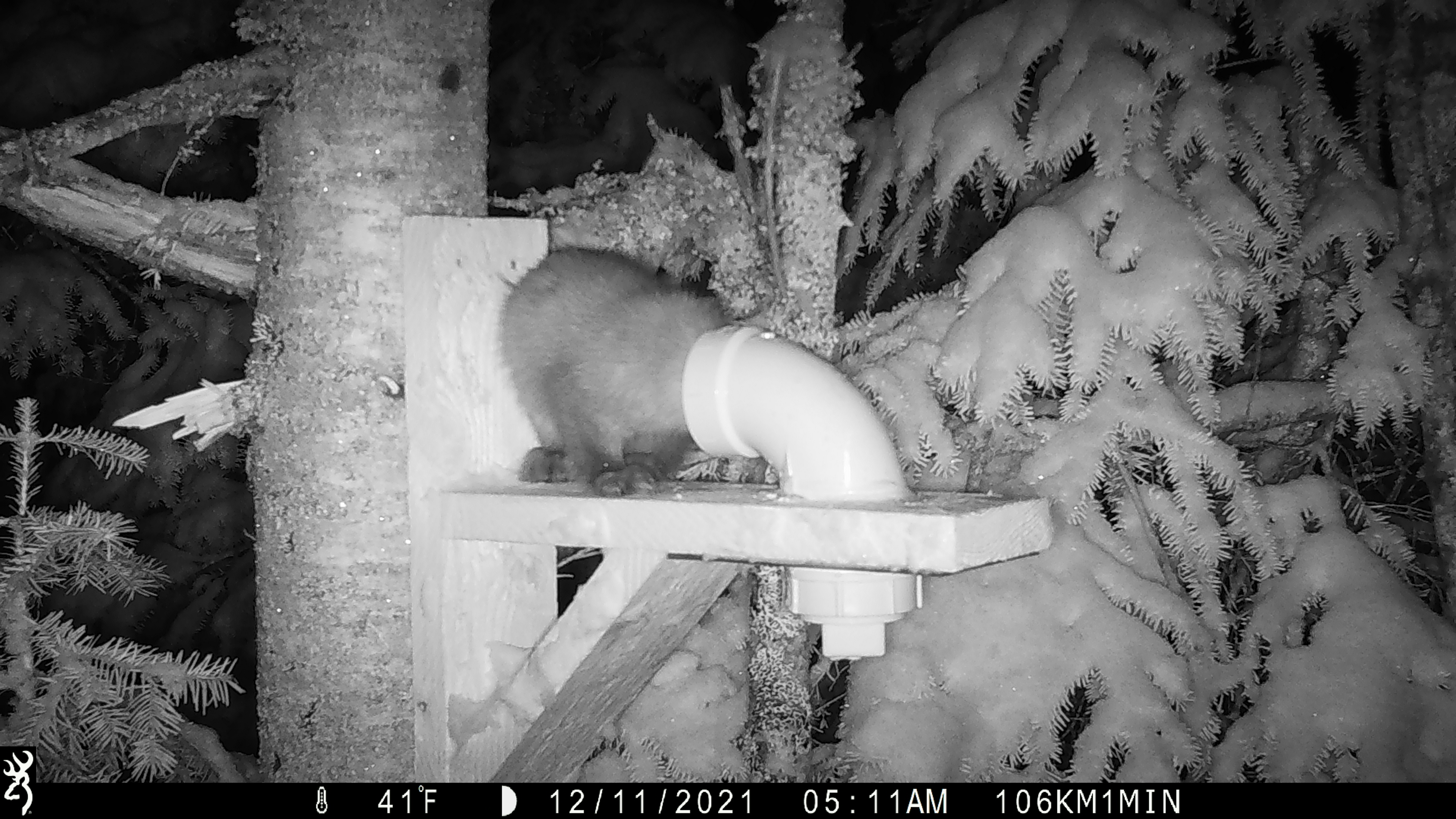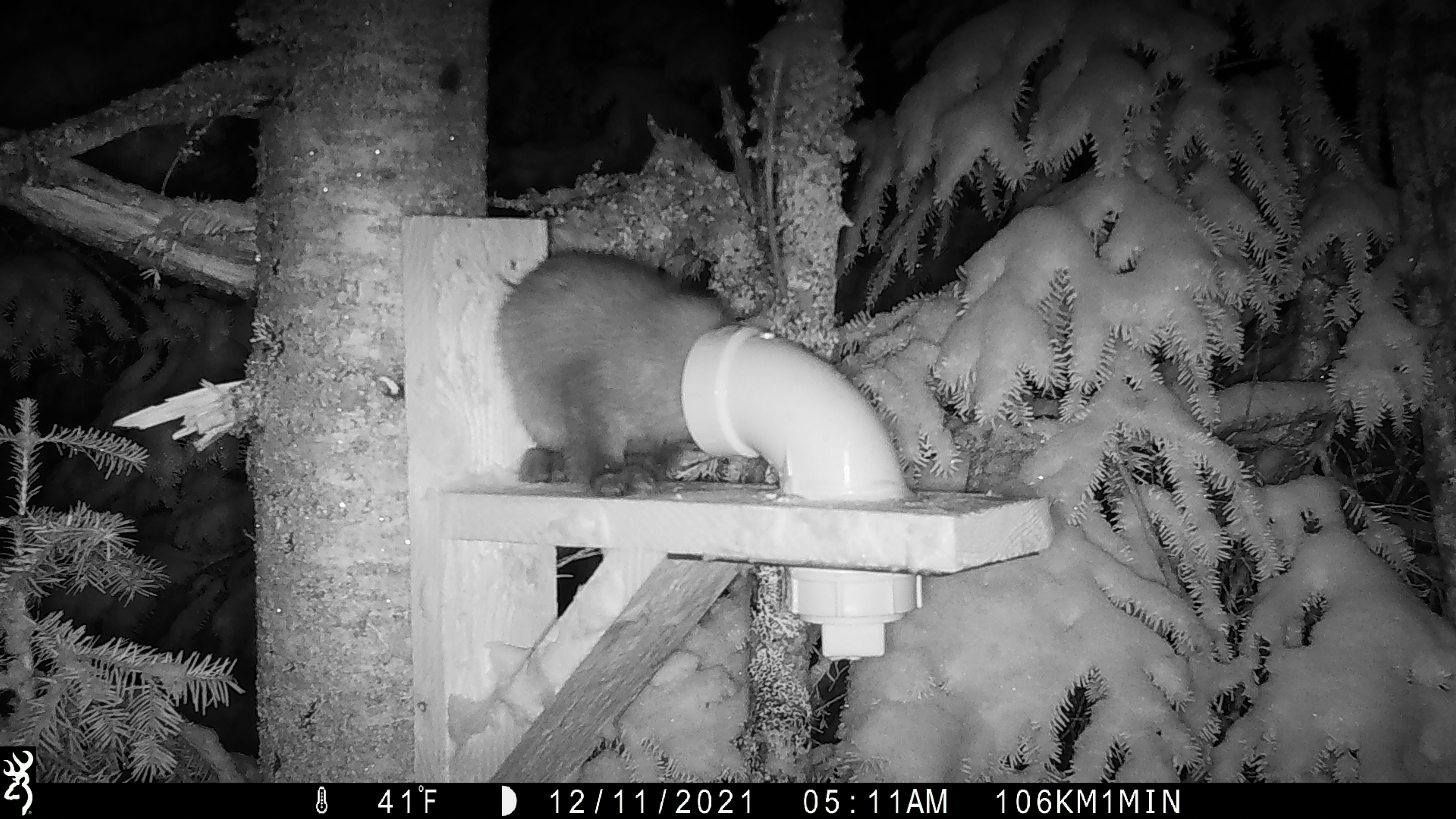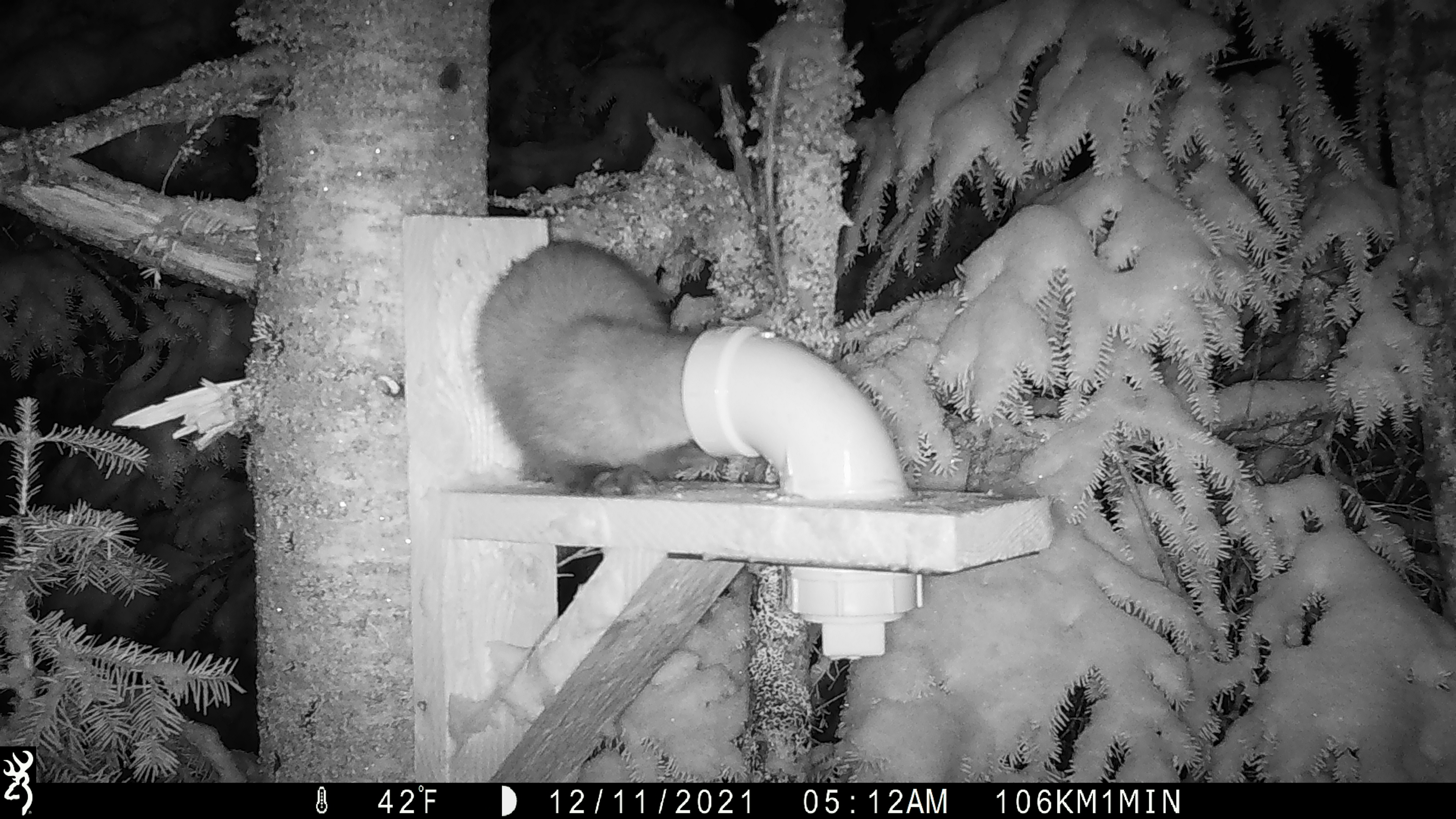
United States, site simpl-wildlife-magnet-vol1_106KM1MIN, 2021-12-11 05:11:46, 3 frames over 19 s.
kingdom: Animalia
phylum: Chordata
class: Mammalia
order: Carnivora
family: Mustelidae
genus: Martes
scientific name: Martes americana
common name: american marten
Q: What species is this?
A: American marten (Martes americana).